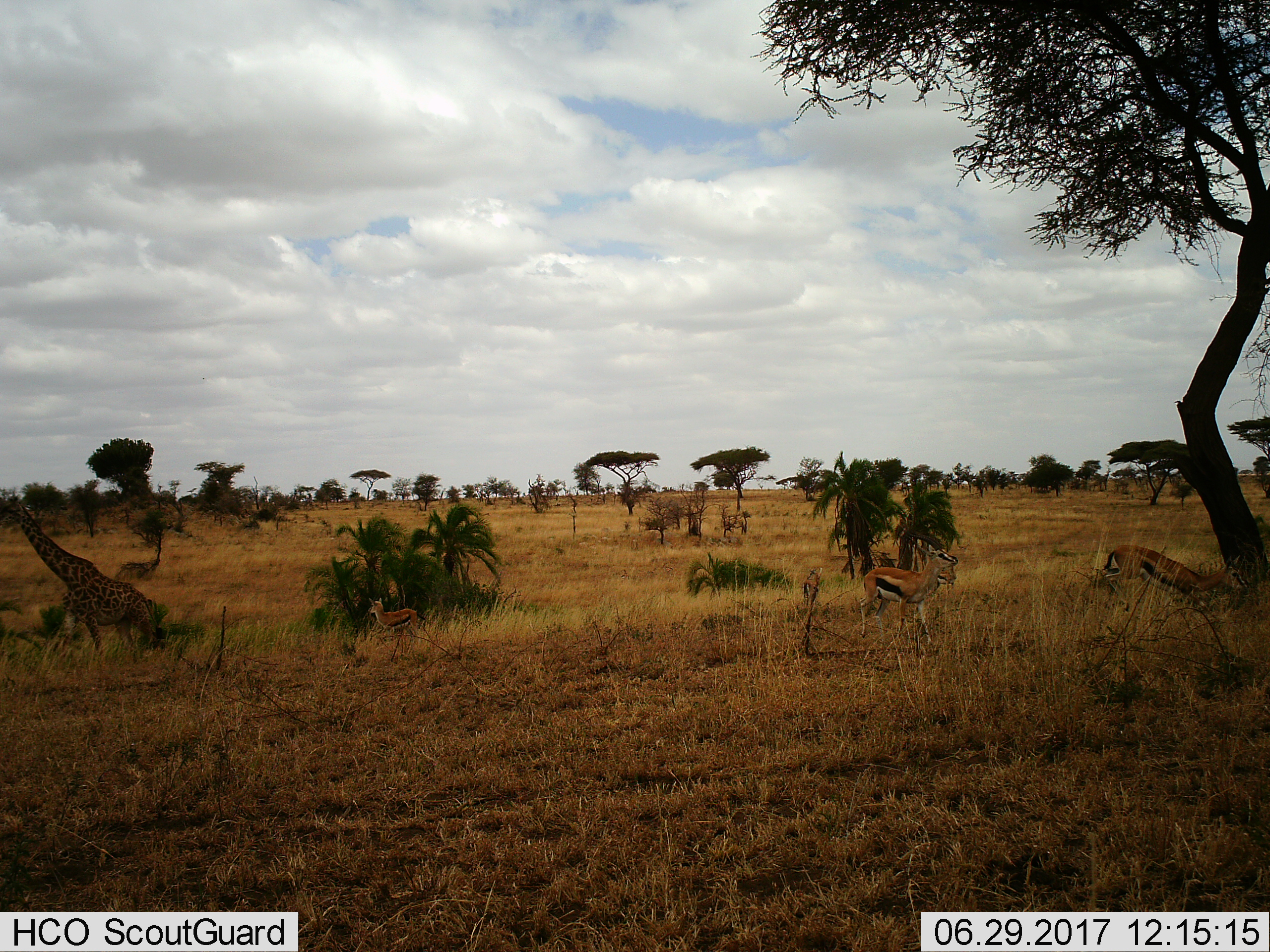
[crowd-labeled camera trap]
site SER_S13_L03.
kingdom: Animalia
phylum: Chordata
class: Mammalia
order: Artiodactyla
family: Bovidae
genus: Eudorcas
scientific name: Eudorcas thomsonii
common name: thomson's gazelle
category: gazellethomsons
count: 3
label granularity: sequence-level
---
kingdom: Animalia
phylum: Chordata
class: Mammalia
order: Artiodactyla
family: Giraffidae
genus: Giraffa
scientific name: Giraffa camelopardalis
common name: giraffe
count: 1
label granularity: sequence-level